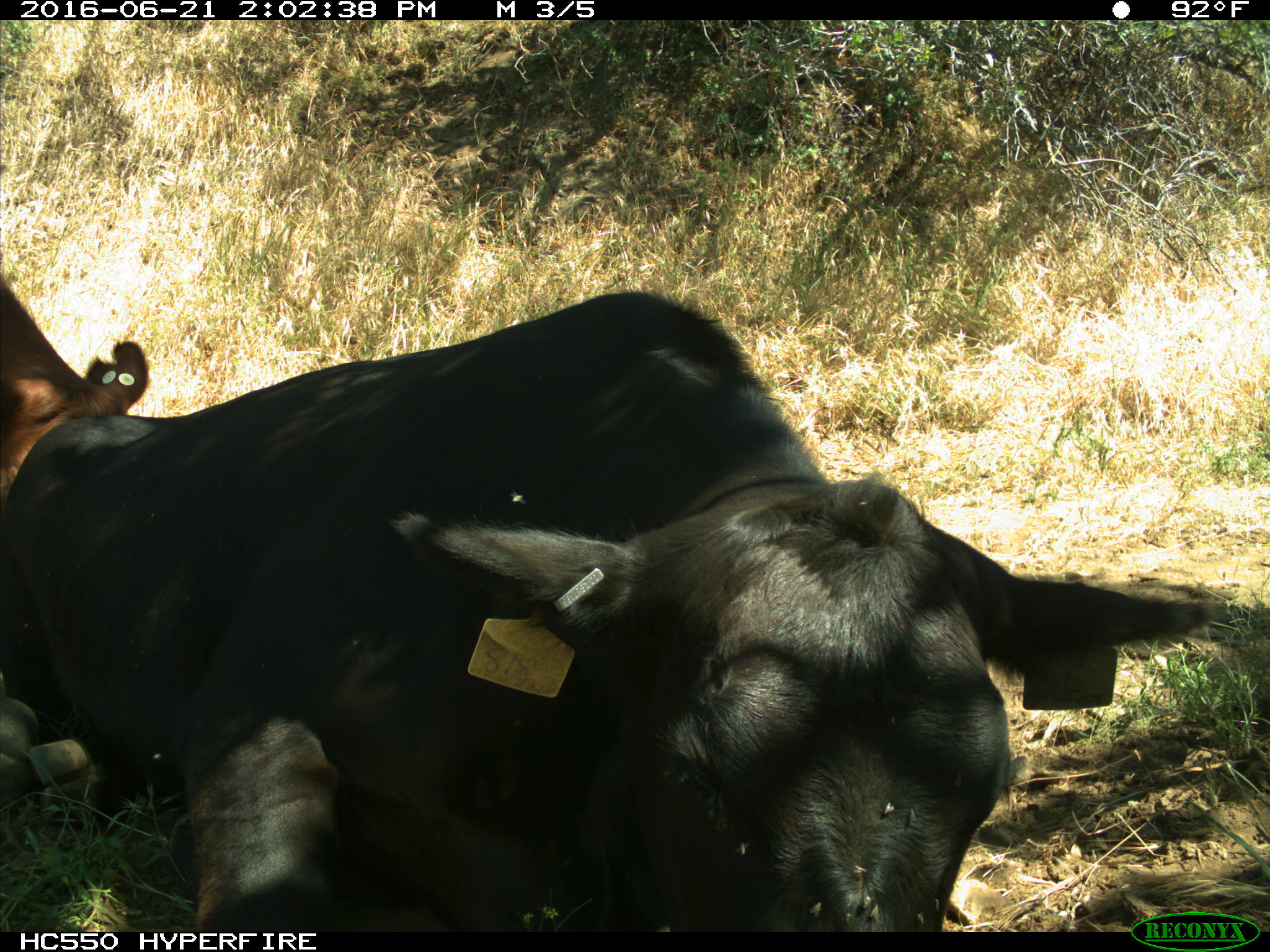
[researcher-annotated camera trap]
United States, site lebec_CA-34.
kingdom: Animalia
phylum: Chordata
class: Mammalia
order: Artiodactyla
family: Bovidae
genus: Bos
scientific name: Bos taurus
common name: domestic cow